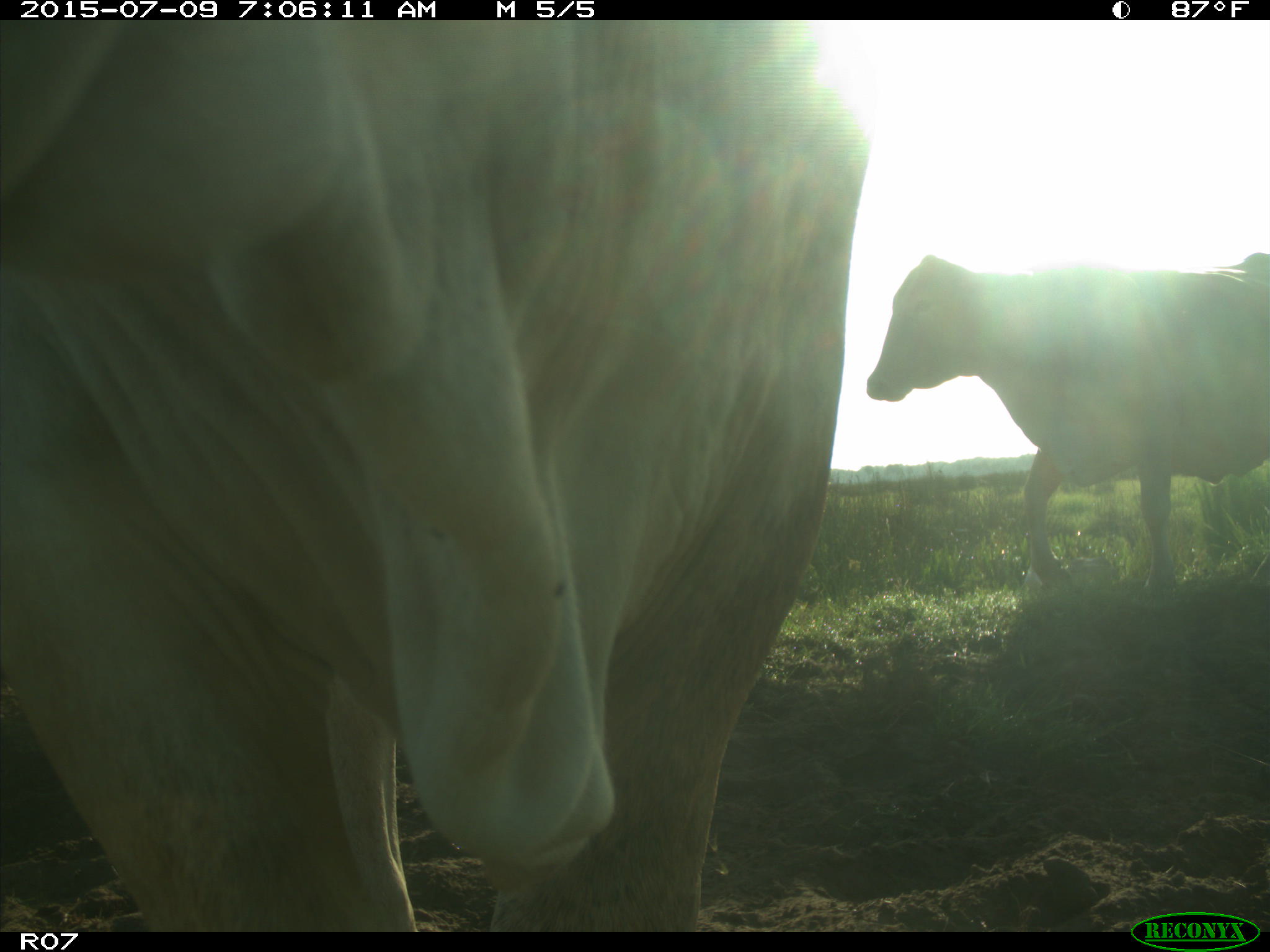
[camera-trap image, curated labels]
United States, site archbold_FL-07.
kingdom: Animalia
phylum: Chordata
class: Mammalia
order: Artiodactyla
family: Bovidae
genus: Bos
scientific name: Bos taurus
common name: domestic cow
Bos taurus (domestic cow).